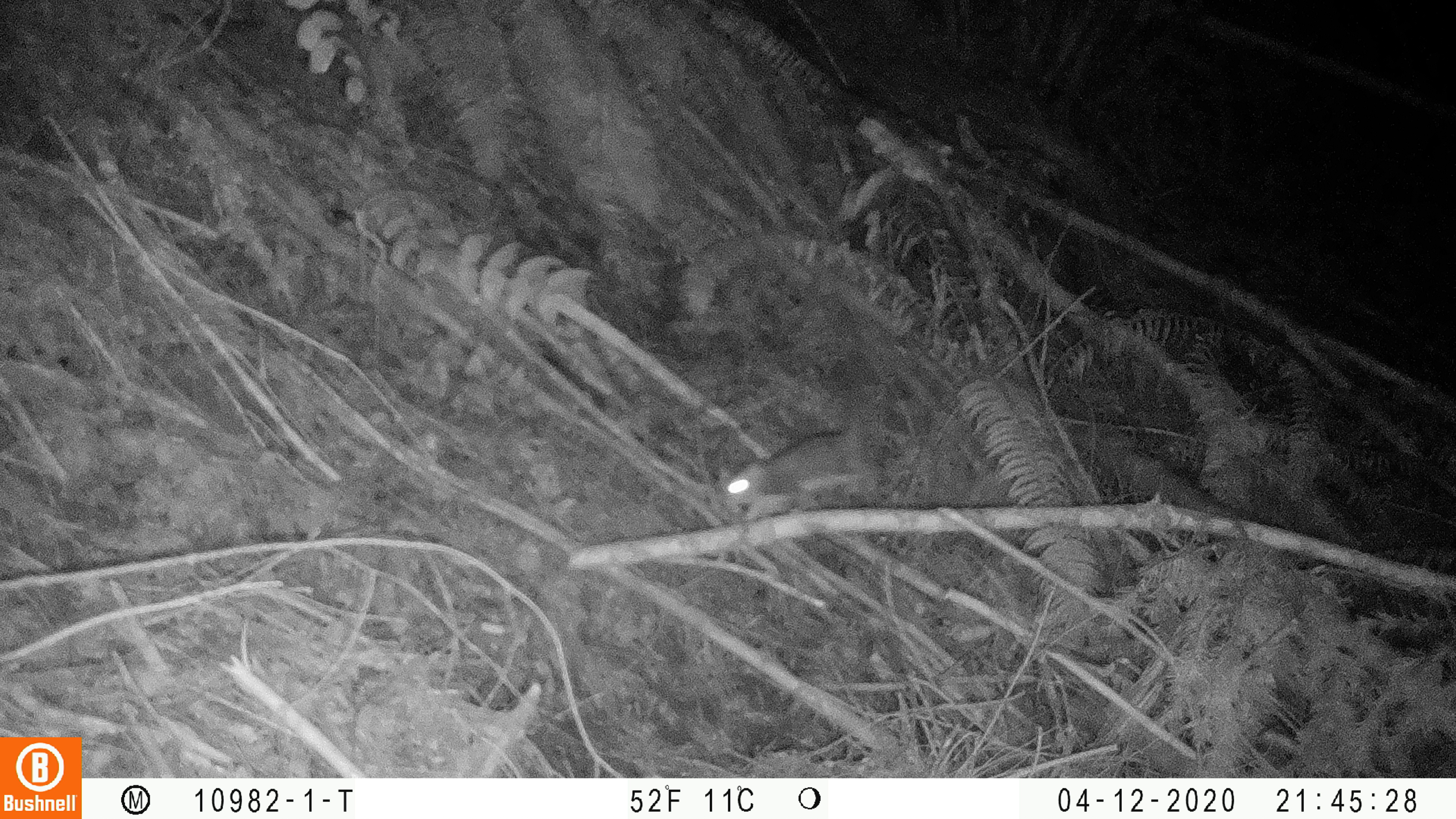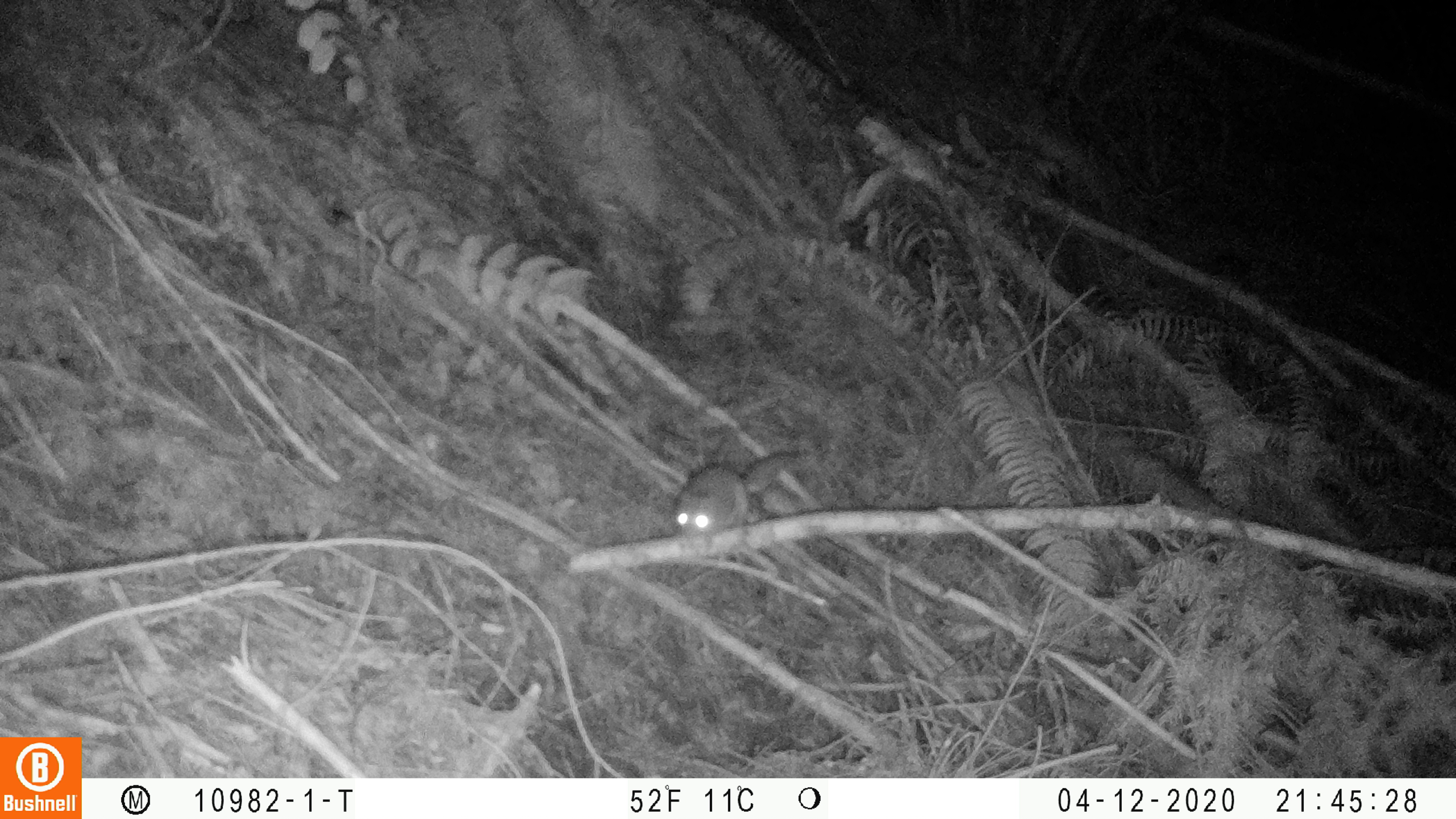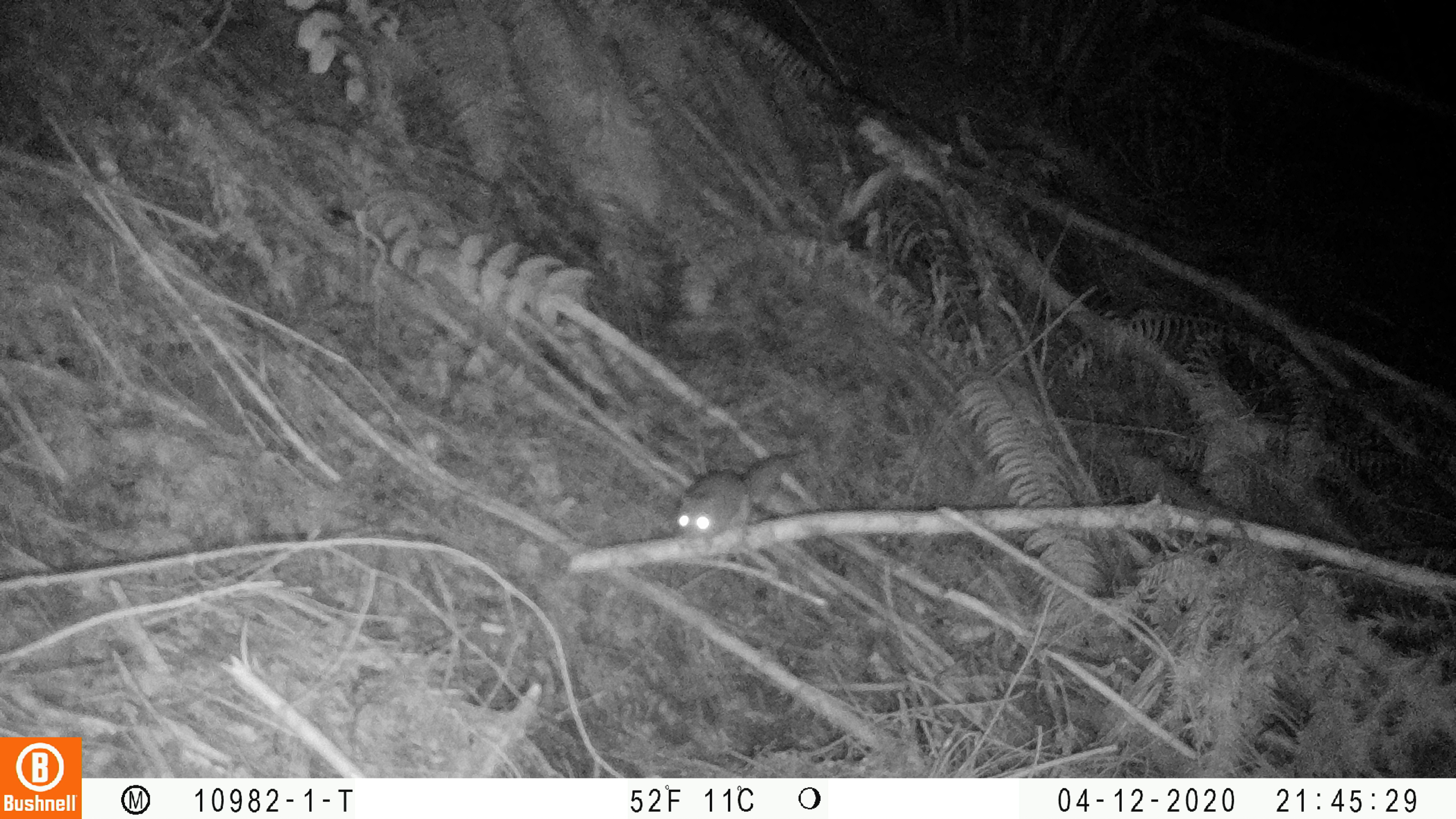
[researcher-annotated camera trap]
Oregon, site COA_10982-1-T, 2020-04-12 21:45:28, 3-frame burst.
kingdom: Animalia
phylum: Chordata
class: Mammalia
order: Rodentia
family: Sciuridae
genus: Glaucomys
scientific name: Glaucomys oregonensis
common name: humboldt's flying squirrel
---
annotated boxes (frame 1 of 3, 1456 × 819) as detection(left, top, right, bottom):
humboldt's flying squirrel: detection(717, 377, 905, 528)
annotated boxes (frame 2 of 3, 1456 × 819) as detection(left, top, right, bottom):
humboldt's flying squirrel: detection(660, 444, 814, 545)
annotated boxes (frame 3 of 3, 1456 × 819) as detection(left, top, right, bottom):
humboldt's flying squirrel: detection(666, 447, 809, 548)